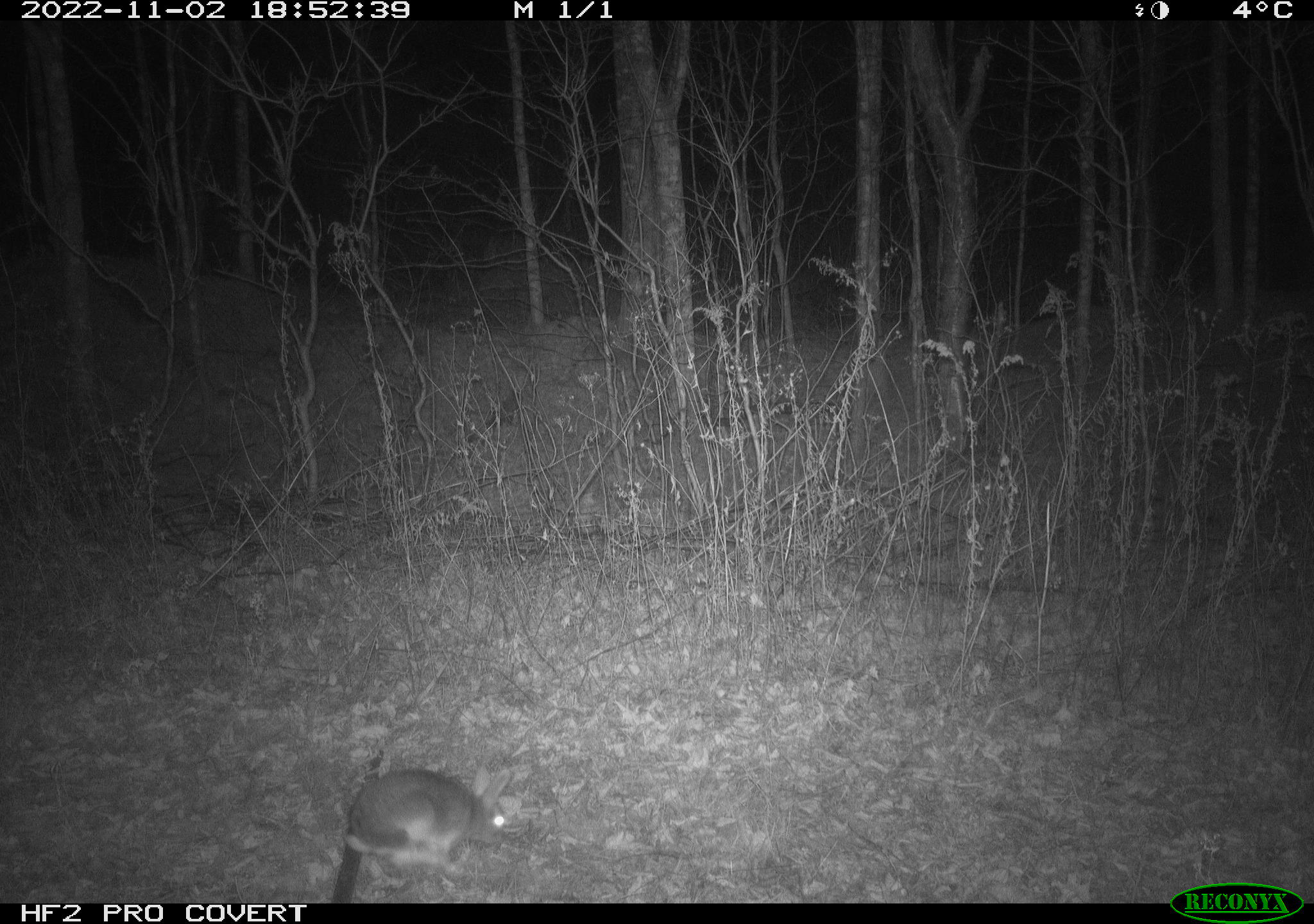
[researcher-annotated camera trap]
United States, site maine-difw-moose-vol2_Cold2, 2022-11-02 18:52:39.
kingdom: Animalia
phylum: Chordata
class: Mammalia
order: Lagomorpha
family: Leporidae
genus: Lepus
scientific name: Lepus americanus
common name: snowshoe hare